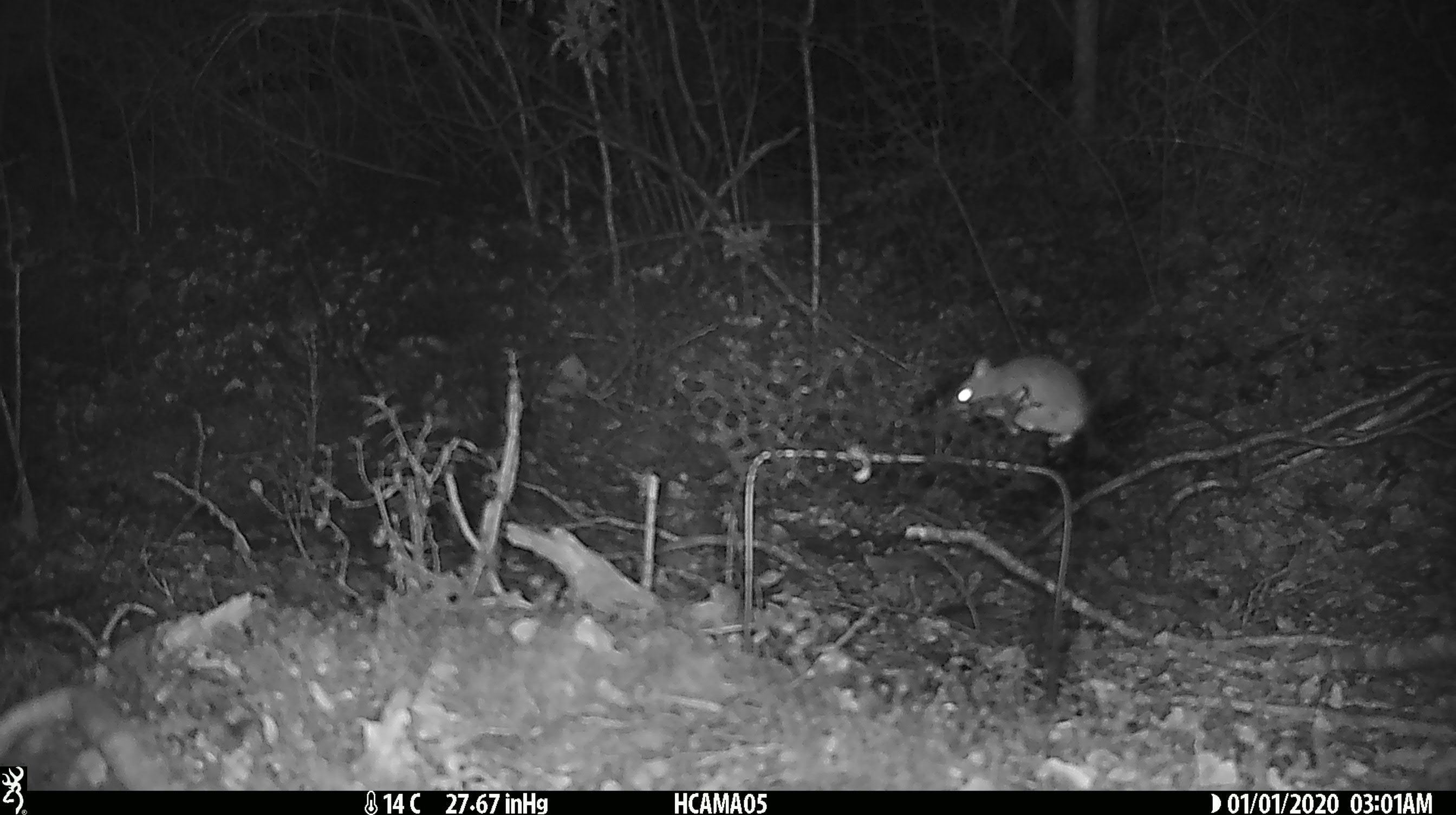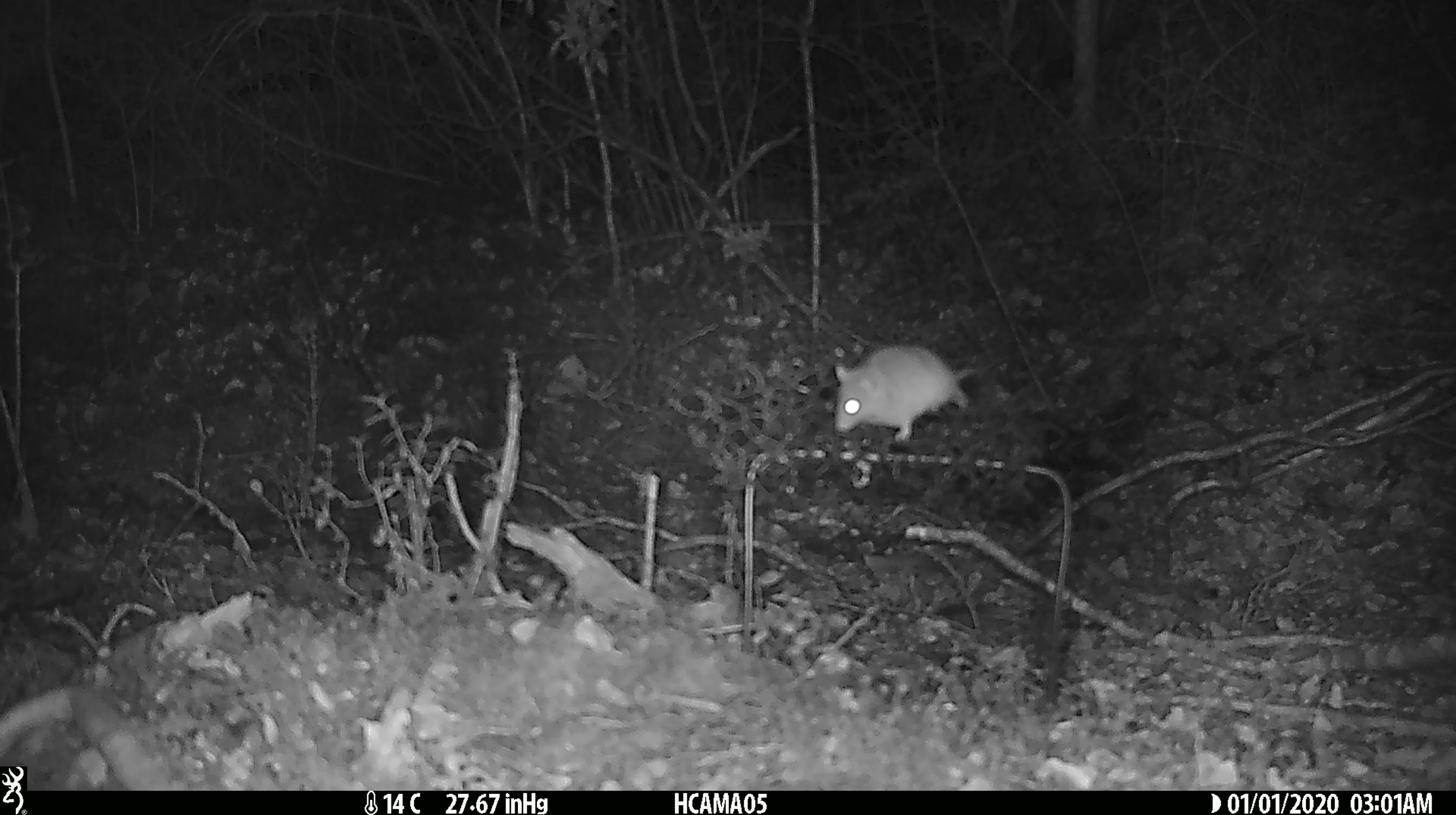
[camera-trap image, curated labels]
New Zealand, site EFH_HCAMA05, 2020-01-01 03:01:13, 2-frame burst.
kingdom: Animalia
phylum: Chordata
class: Mammalia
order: Rodentia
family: Muridae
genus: Mus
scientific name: Mus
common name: mouse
Mouse (Mus).